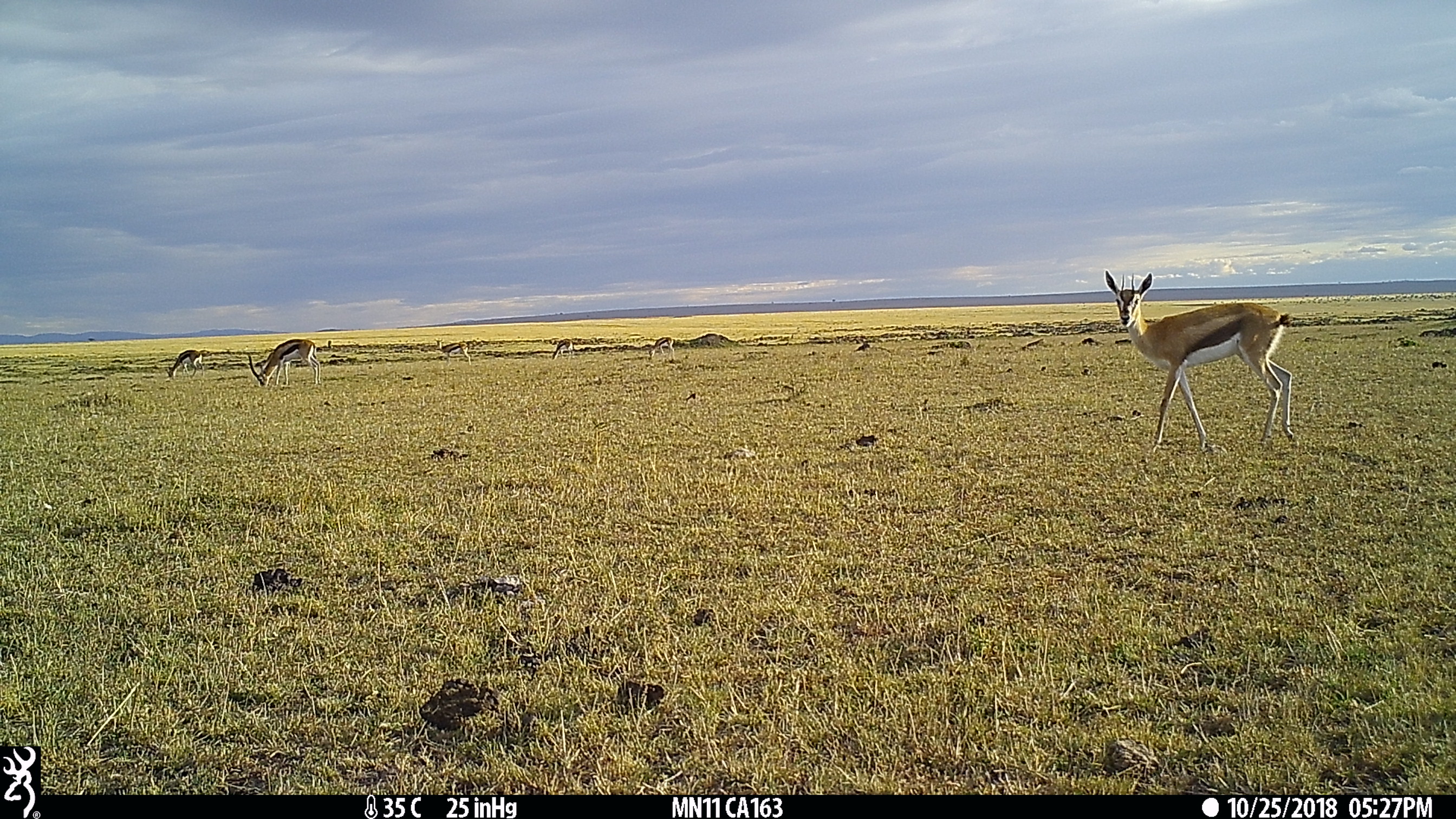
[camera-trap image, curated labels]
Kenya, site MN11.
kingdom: Animalia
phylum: Chordata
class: Mammalia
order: Artiodactyla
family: Bovidae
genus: Eudorcas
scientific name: Eudorcas thomsonii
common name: thomon's gazelle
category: gazelle thomsons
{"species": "gazelle thomsons (thomon's gazelle) (Eudorcas thomsonii)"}